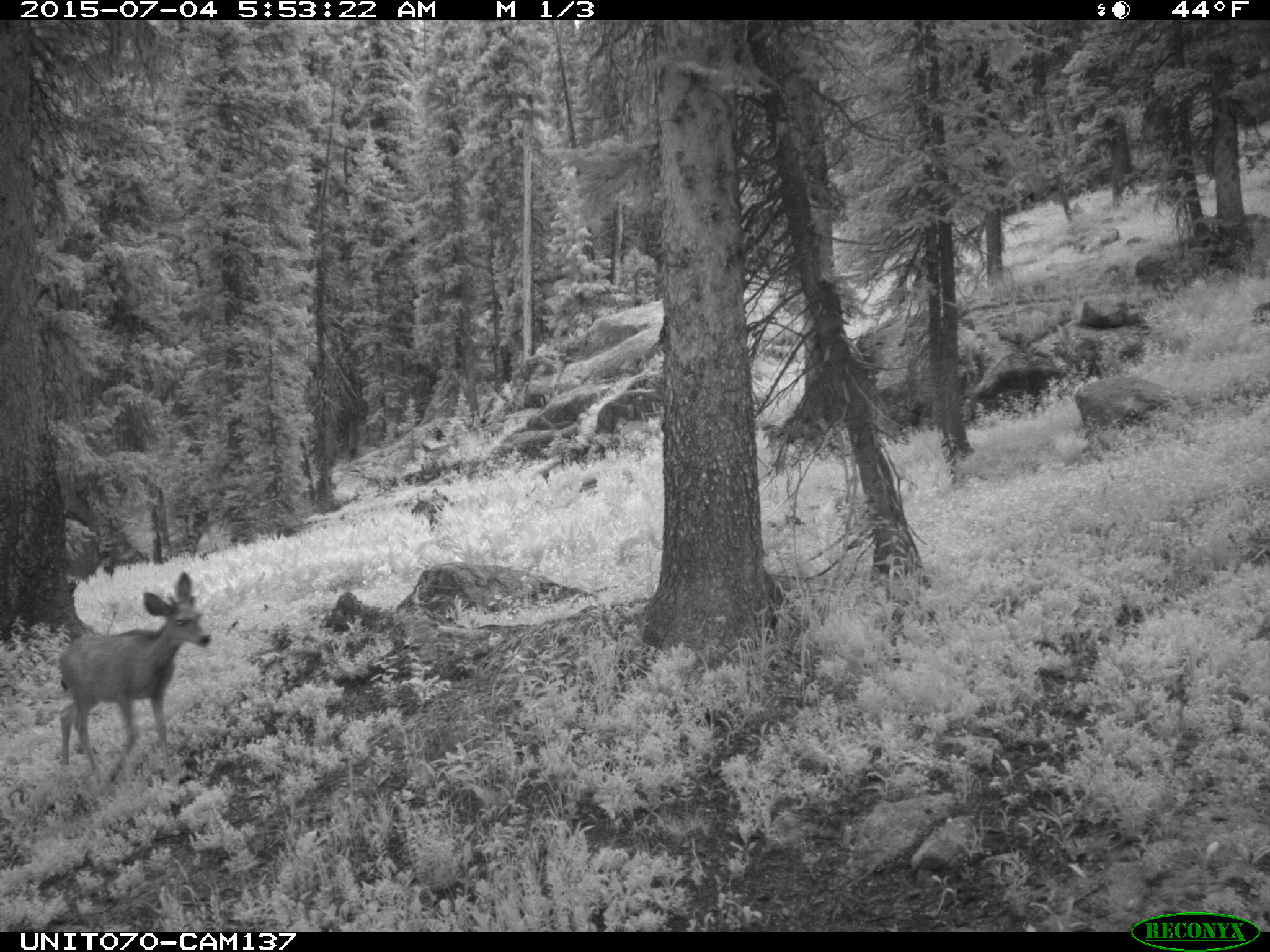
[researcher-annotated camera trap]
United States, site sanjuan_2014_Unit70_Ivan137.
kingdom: Animalia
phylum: Chordata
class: Mammalia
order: Artiodactyla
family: Cervidae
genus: Odocoileus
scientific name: Odocoileus hemionus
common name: mule deer